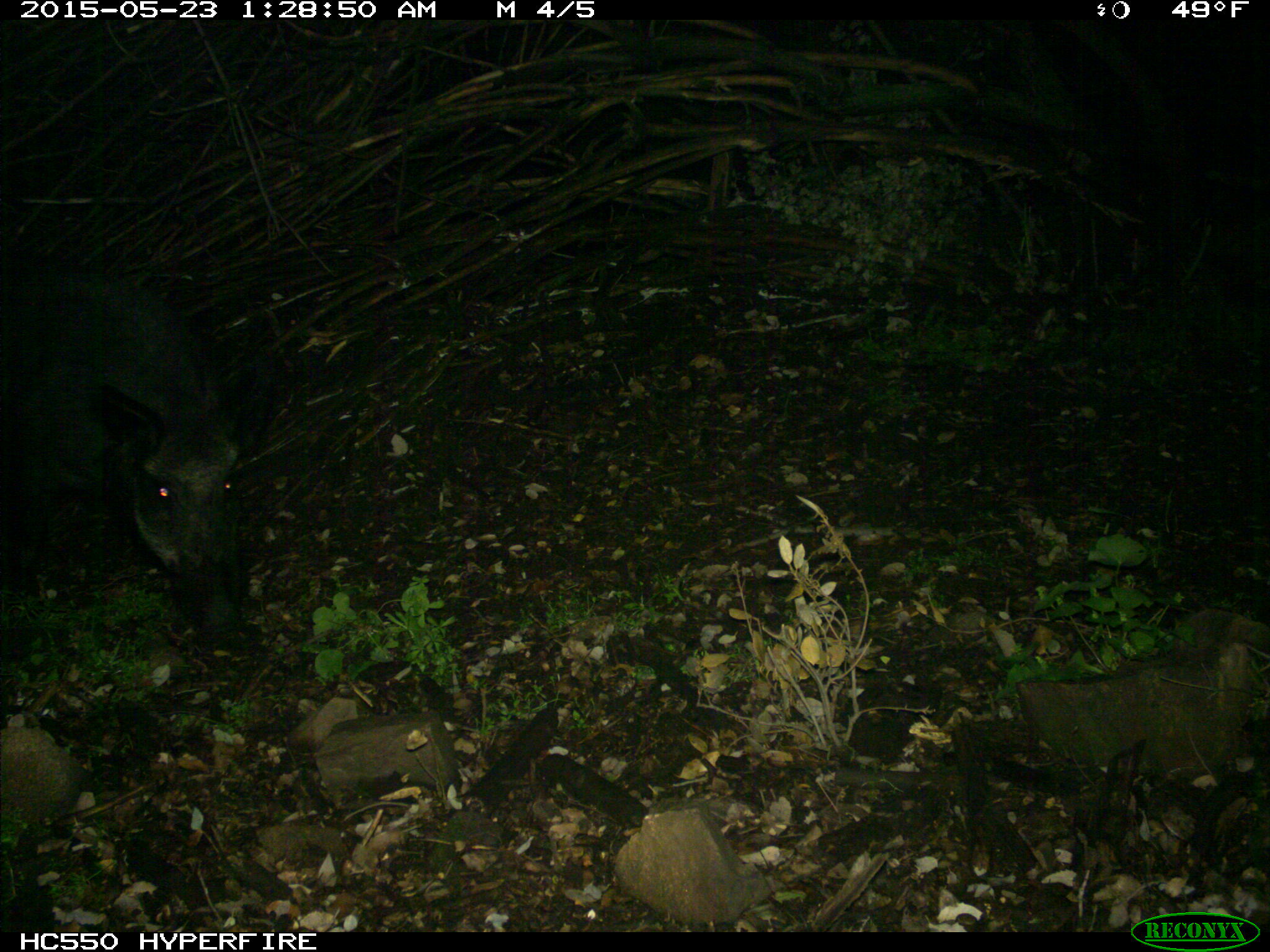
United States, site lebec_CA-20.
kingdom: Animalia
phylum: Chordata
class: Mammalia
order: Artiodactyla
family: Suidae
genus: Sus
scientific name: Sus scrofa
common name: wild boar